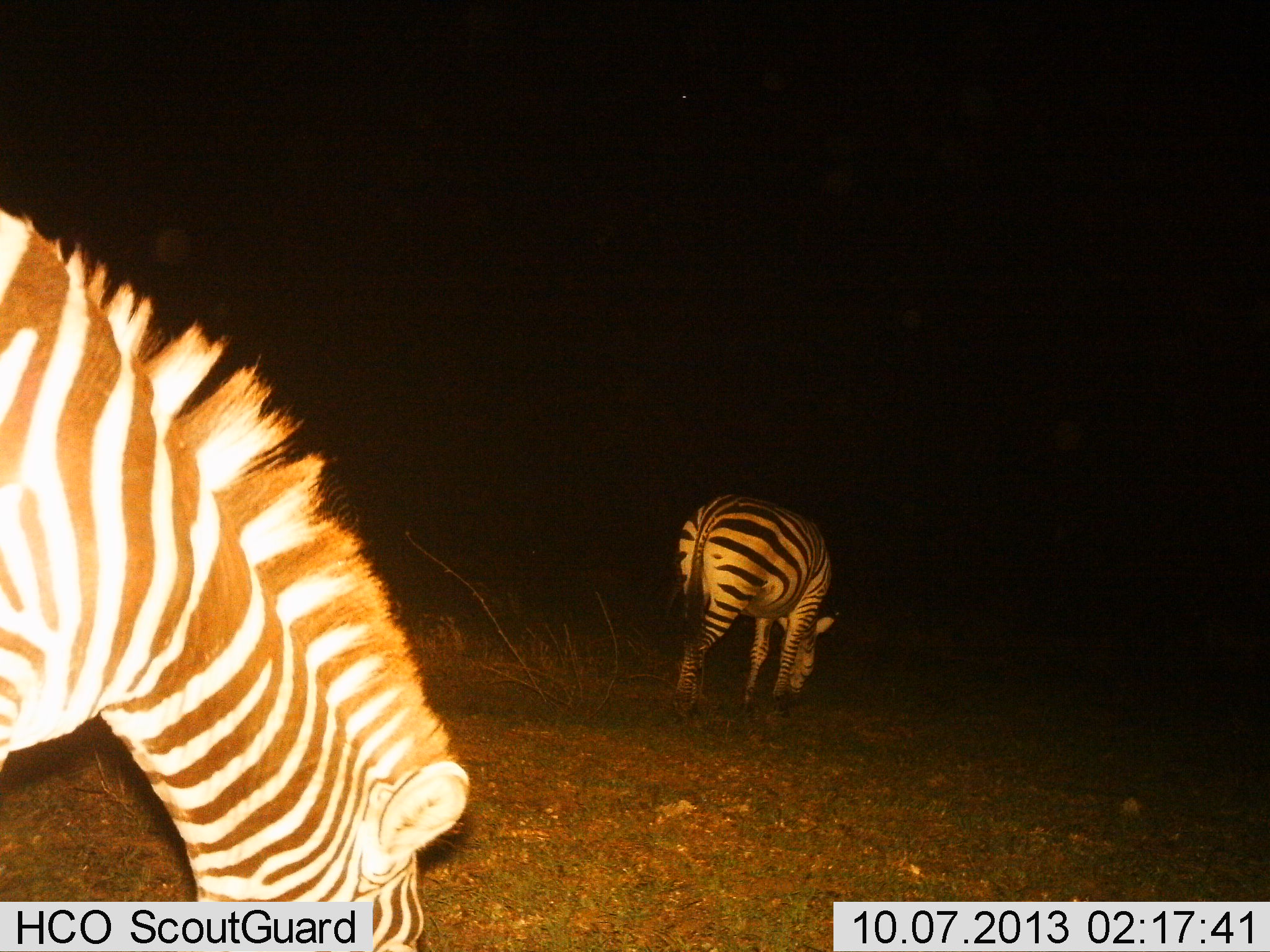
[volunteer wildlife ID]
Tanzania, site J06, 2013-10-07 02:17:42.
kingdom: Animalia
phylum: Chordata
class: Mammalia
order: Perissodactyla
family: Equidae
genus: Equus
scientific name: Equus quagga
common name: plains zebra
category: zebra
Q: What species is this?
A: Zebra (plains zebra) (Equus quagga).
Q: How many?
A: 2.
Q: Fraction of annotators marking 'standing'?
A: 52%.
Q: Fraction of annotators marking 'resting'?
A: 4%.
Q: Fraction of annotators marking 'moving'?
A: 4%.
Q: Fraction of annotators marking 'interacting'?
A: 4%.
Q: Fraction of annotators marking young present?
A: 0%.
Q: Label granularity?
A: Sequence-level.